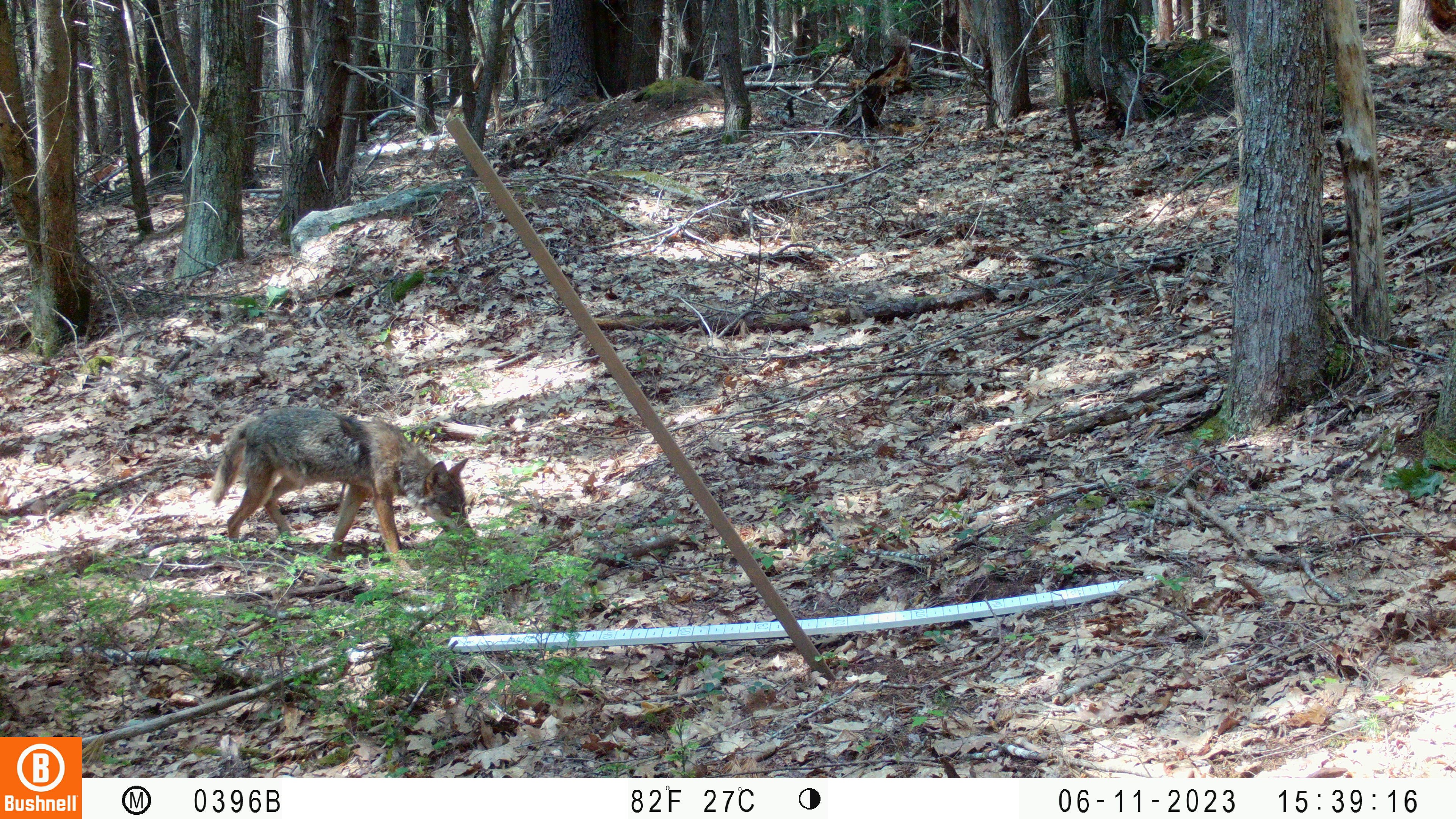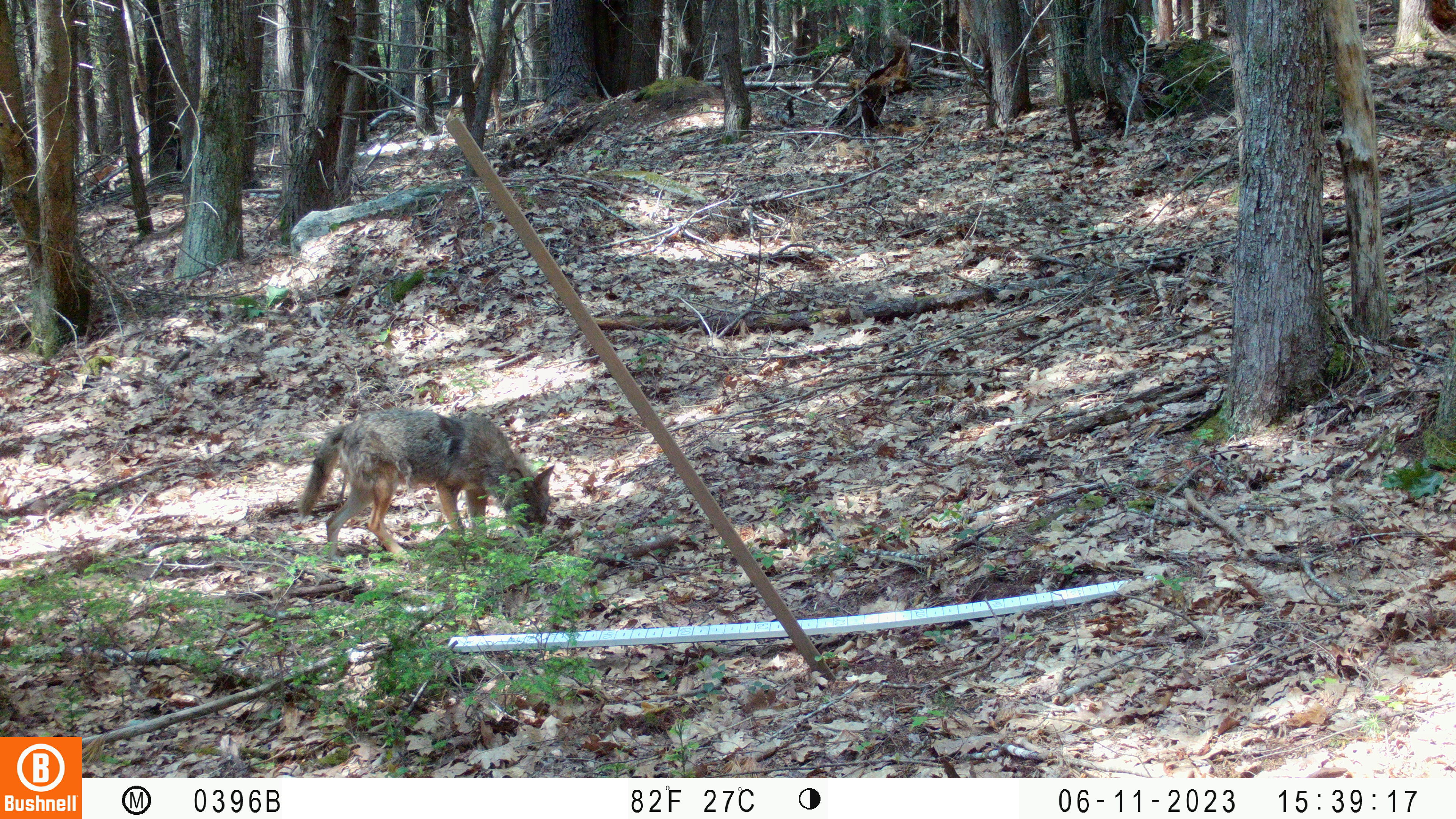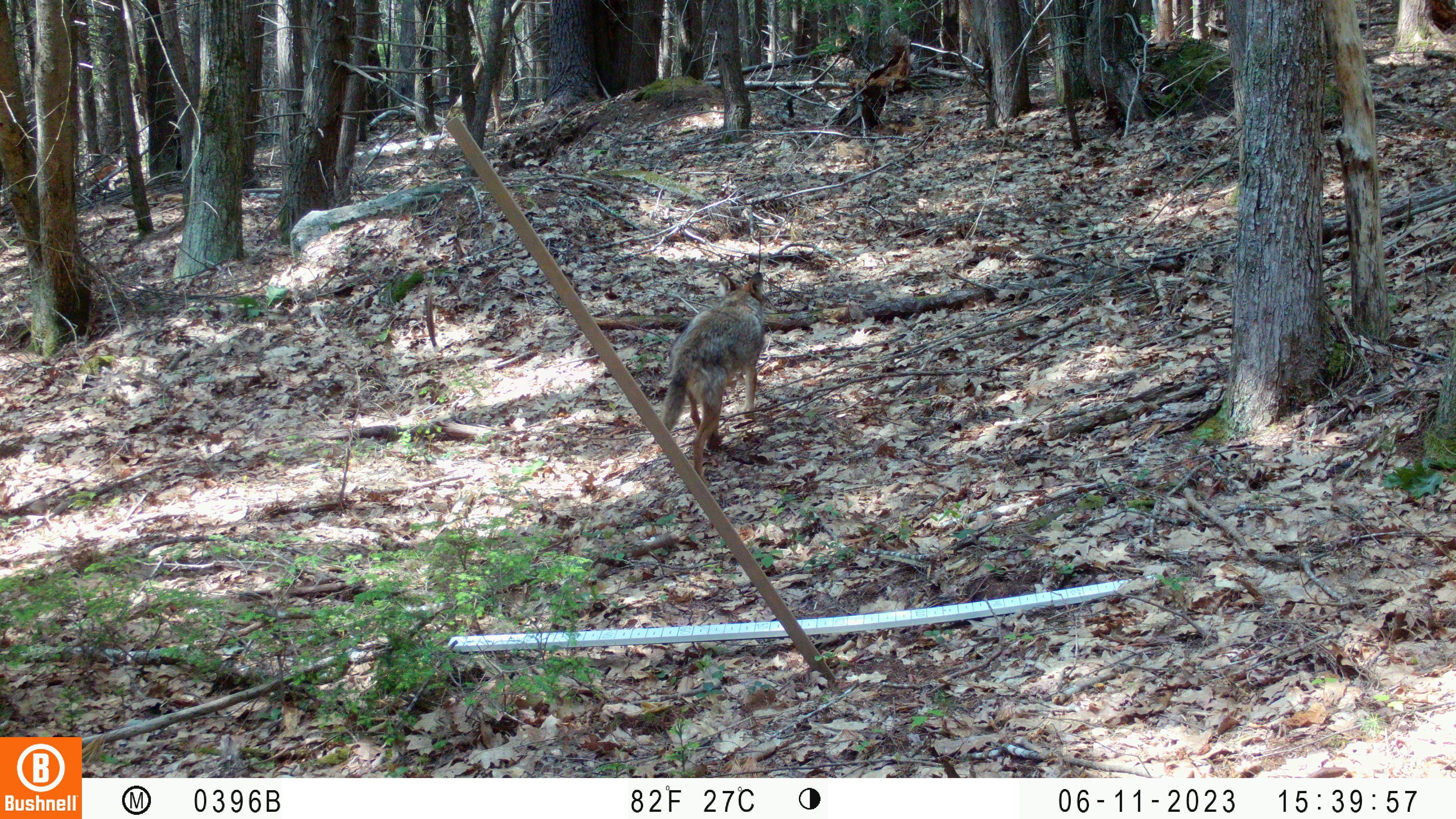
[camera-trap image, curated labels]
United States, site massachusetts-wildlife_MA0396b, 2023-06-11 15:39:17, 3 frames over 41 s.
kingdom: Animalia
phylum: Chordata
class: Mammalia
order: Carnivora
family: Canidae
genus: Canis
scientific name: Canis latrans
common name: coyote